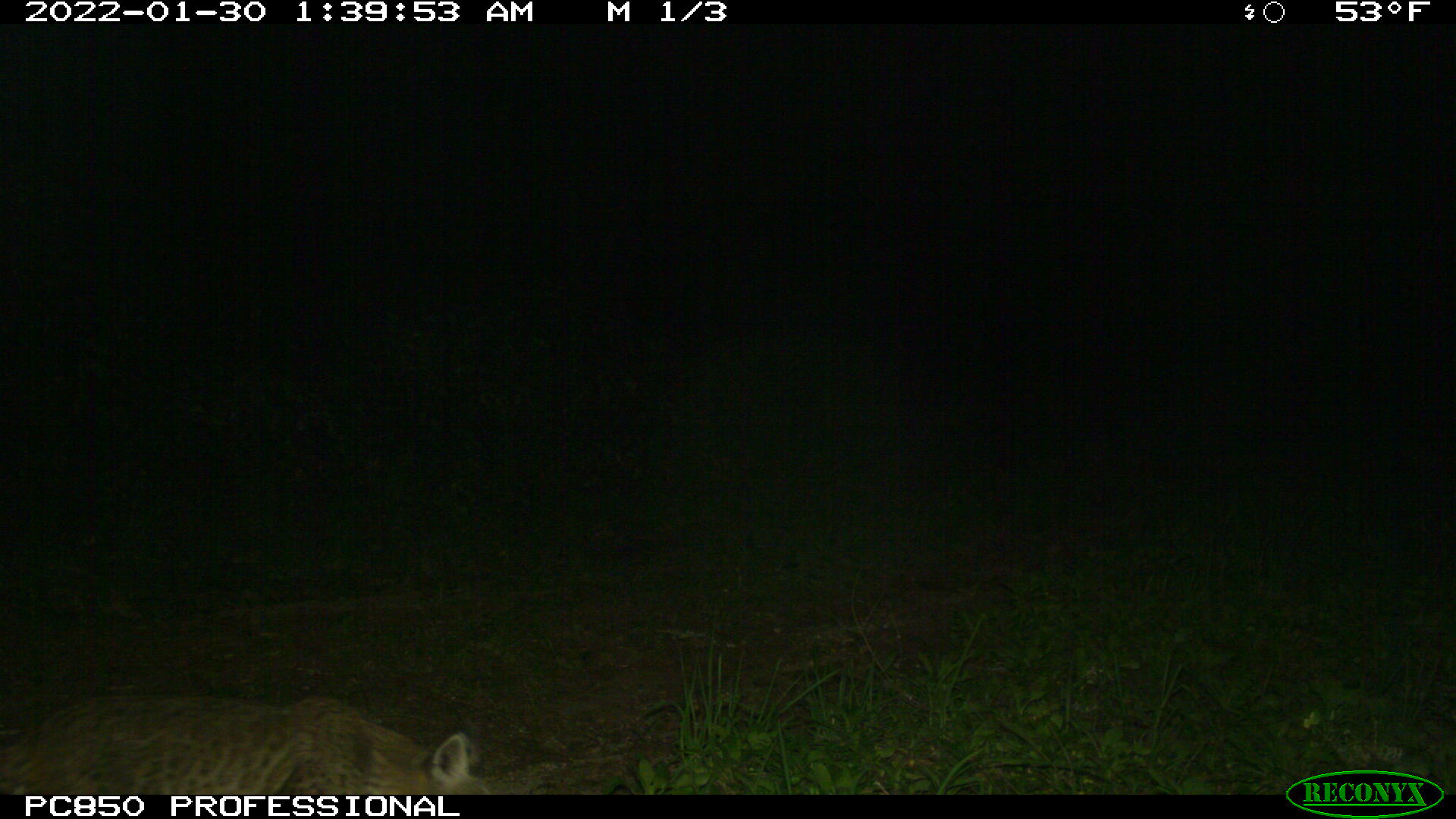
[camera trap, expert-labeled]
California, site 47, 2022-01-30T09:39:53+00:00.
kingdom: Animalia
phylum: Chordata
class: Mammalia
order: Carnivora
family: Felidae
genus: Lynx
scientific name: Lynx rufus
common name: bobcat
Bobcat (Lynx rufus).